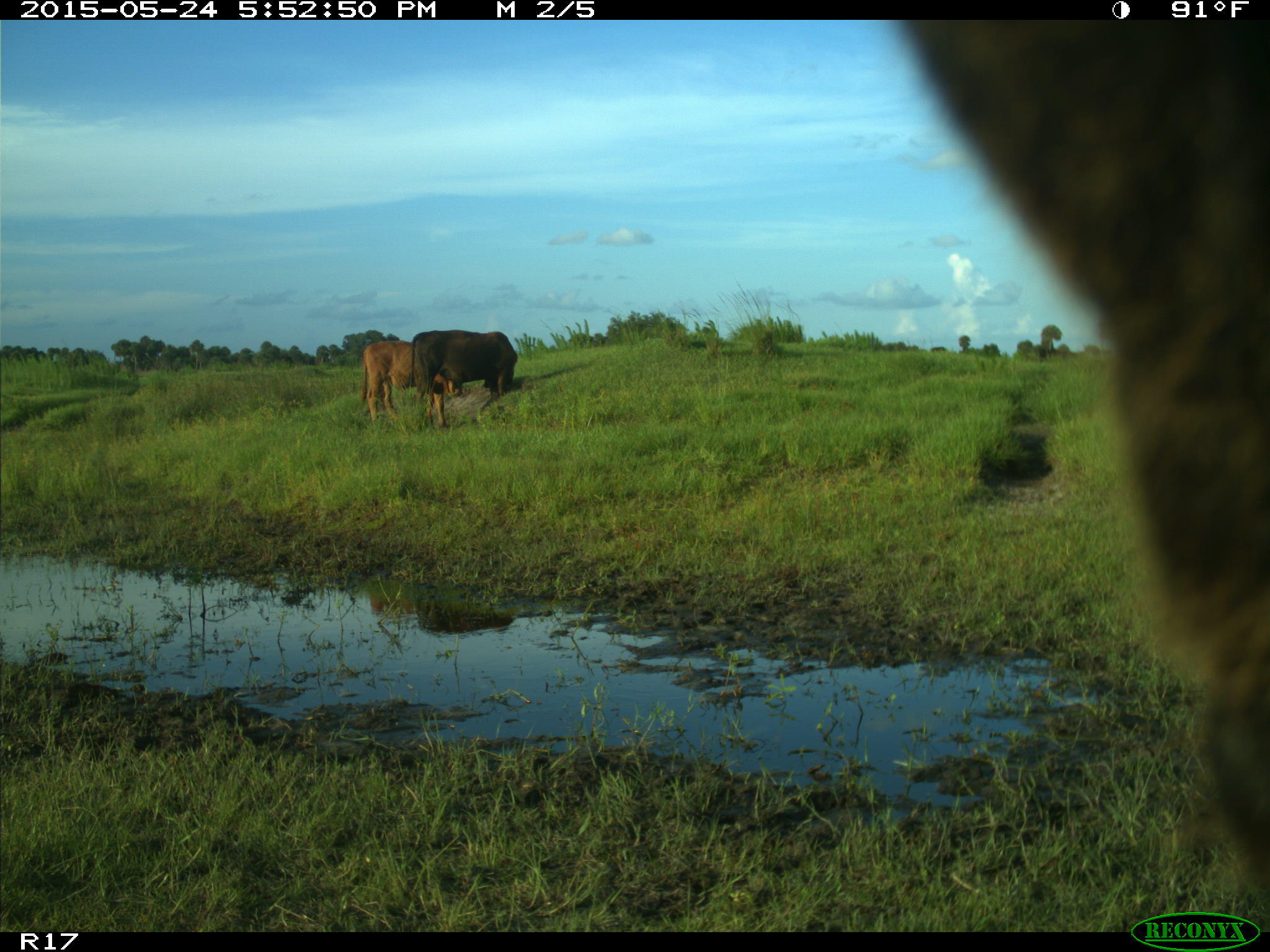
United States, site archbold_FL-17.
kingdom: Animalia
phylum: Chordata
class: Mammalia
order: Artiodactyla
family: Bovidae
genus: Bos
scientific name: Bos taurus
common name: domestic cow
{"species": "Bos taurus (domestic cow)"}